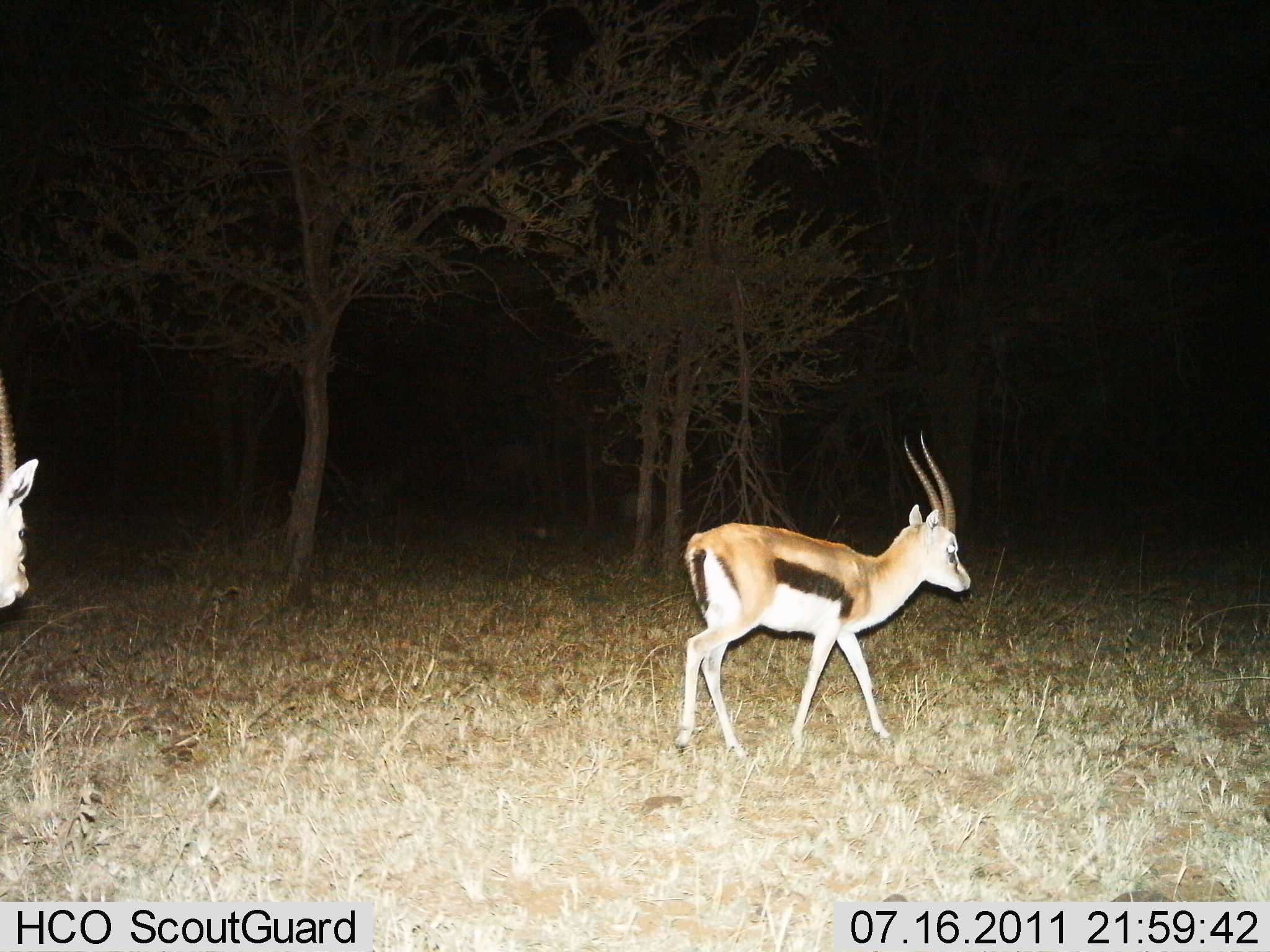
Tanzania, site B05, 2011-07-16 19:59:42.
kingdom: Animalia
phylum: Chordata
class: Mammalia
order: Artiodactyla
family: Bovidae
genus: Eudorcas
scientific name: Eudorcas thomsonii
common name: thomson's gazelle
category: gazellethomsons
Gazellethomsons (thomson's gazelle) (Eudorcas thomsonii), count 2. Behavior (volunteer vote fractions): standing 20%, resting 0%, moving 90%, interacting 0%. Young present (vote fraction): 10%. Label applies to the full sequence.